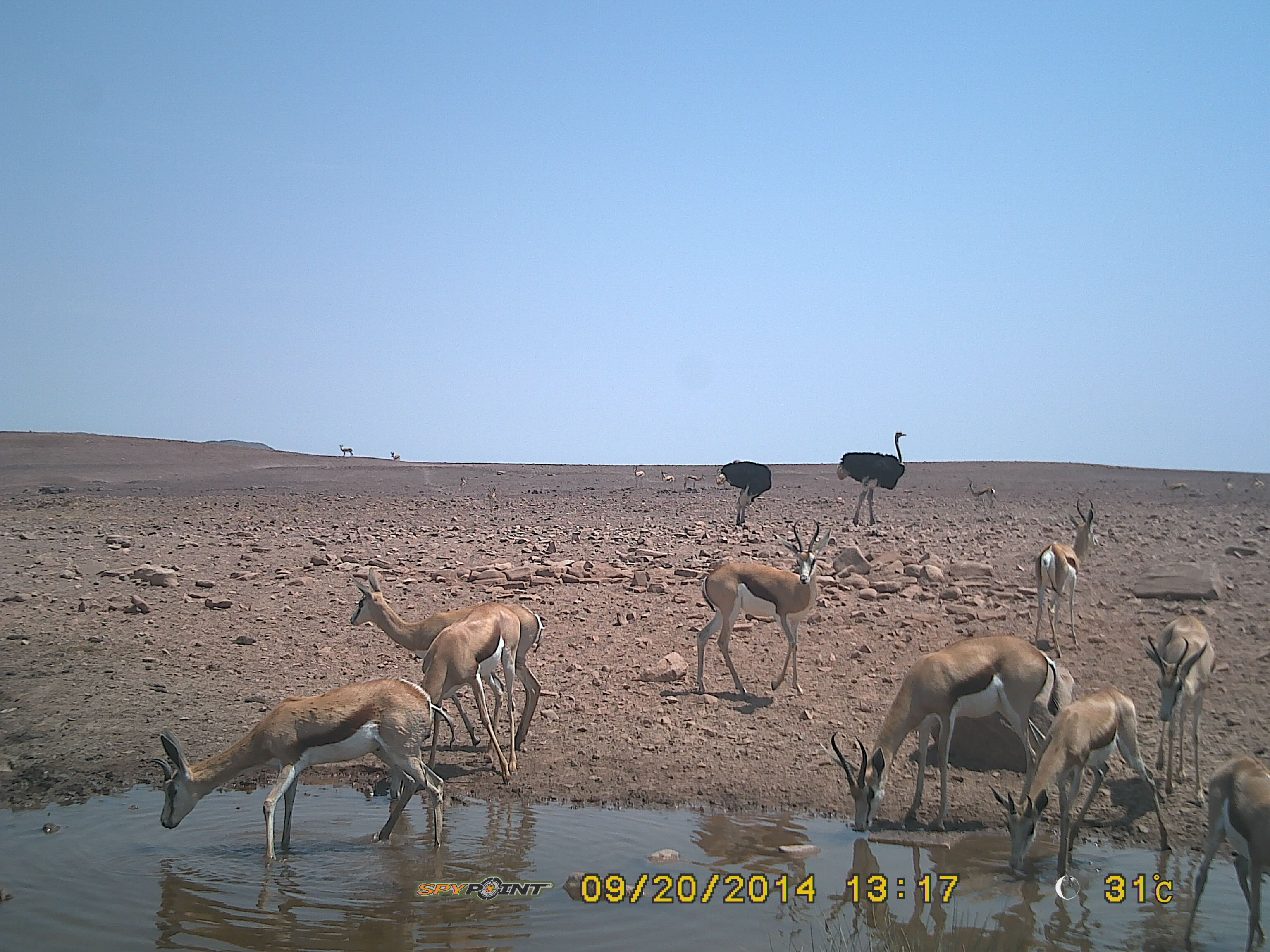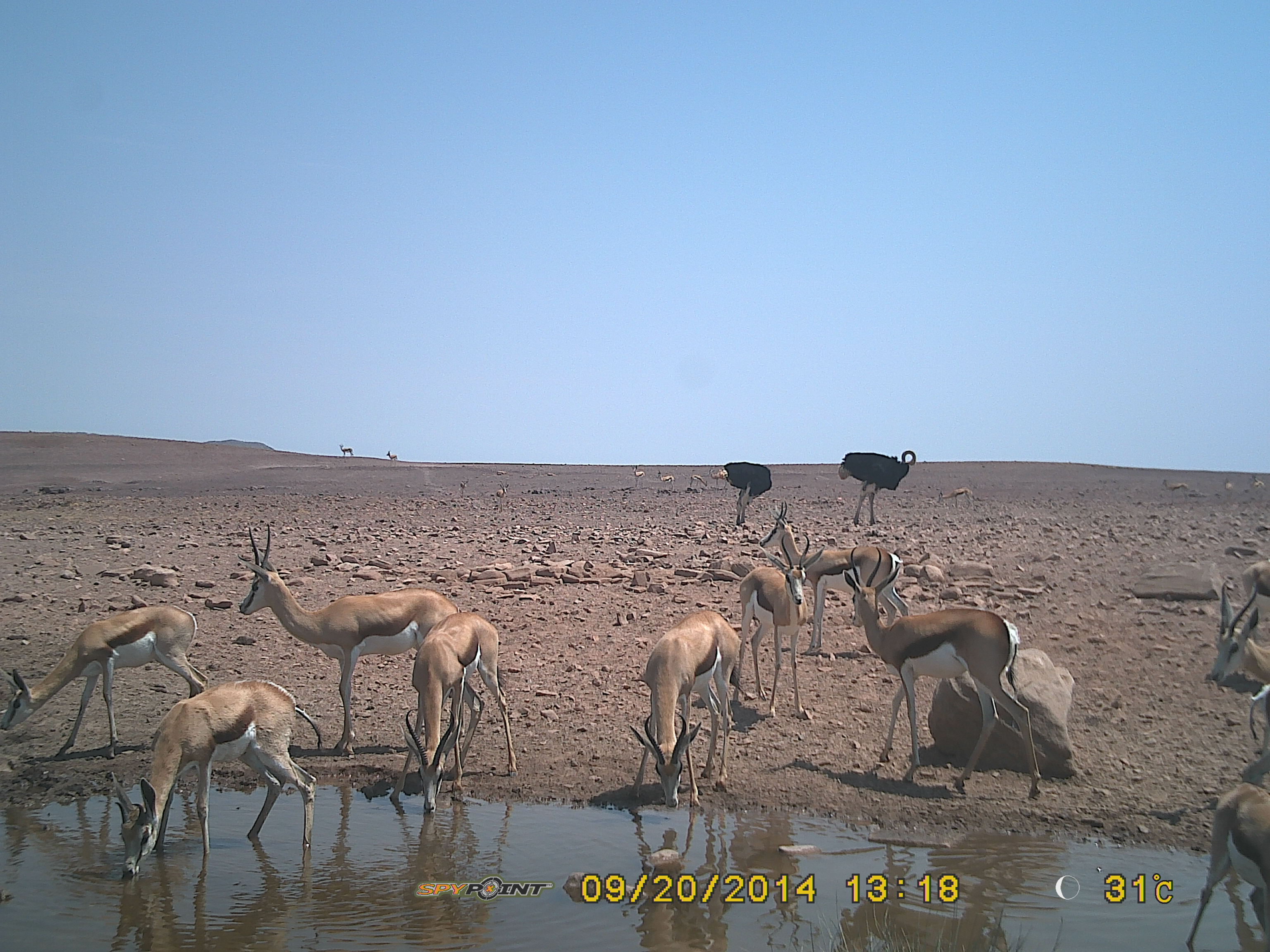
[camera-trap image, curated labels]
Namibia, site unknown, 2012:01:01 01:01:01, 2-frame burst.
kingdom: Animalia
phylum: Chordata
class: Mammalia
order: Artiodactyla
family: Bovidae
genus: Antidorcas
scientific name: Antidorcas marsupialis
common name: springbok